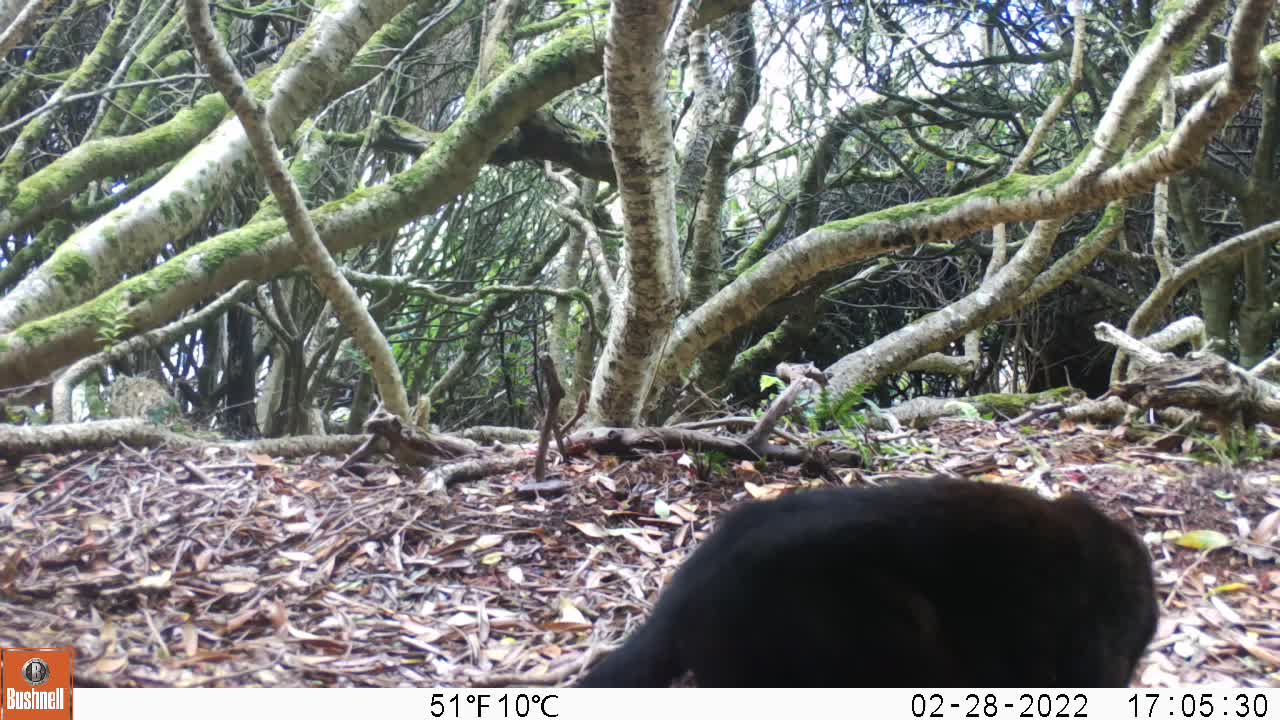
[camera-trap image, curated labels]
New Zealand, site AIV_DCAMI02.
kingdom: Animalia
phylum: Chordata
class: Mammalia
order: Carnivora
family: Felidae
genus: Felis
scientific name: Felis catus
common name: domestic cat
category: cat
Cat (domestic cat) (Felis catus).